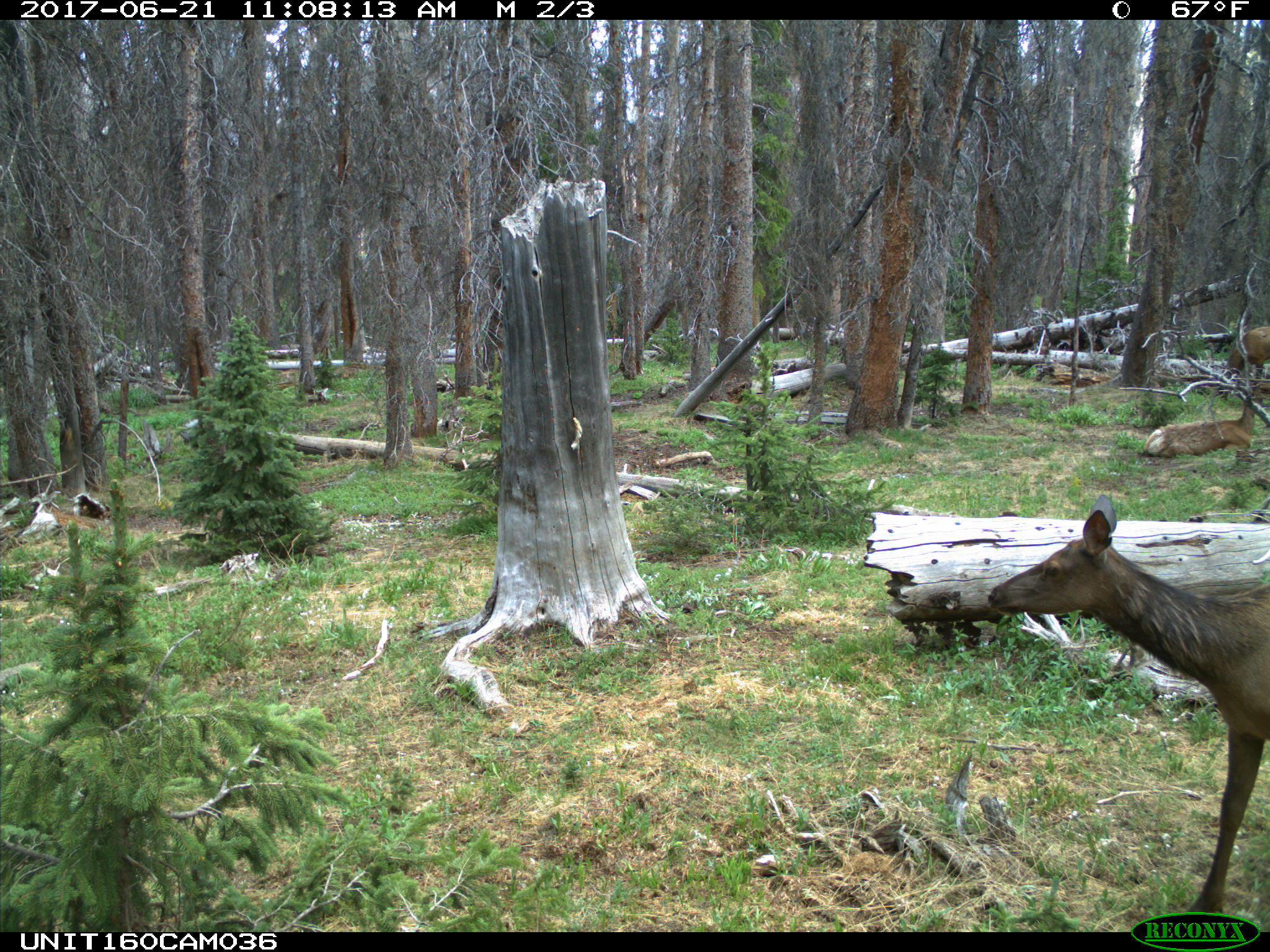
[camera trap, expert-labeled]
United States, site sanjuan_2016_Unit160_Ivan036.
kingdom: Animalia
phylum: Chordata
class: Mammalia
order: Artiodactyla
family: Cervidae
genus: Cervus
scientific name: Cervus elaphus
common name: red deer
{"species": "Cervus elaphus (red deer)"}